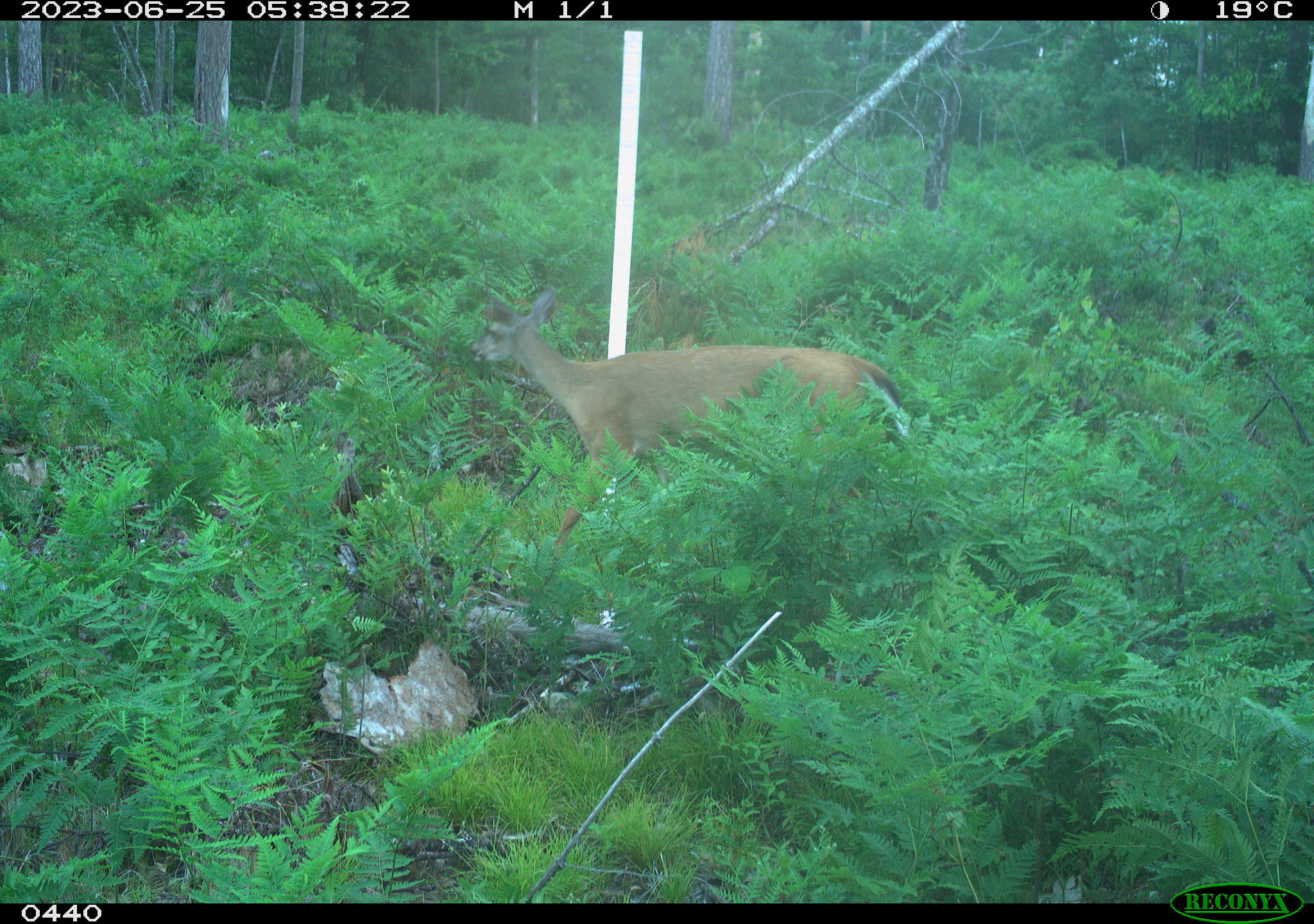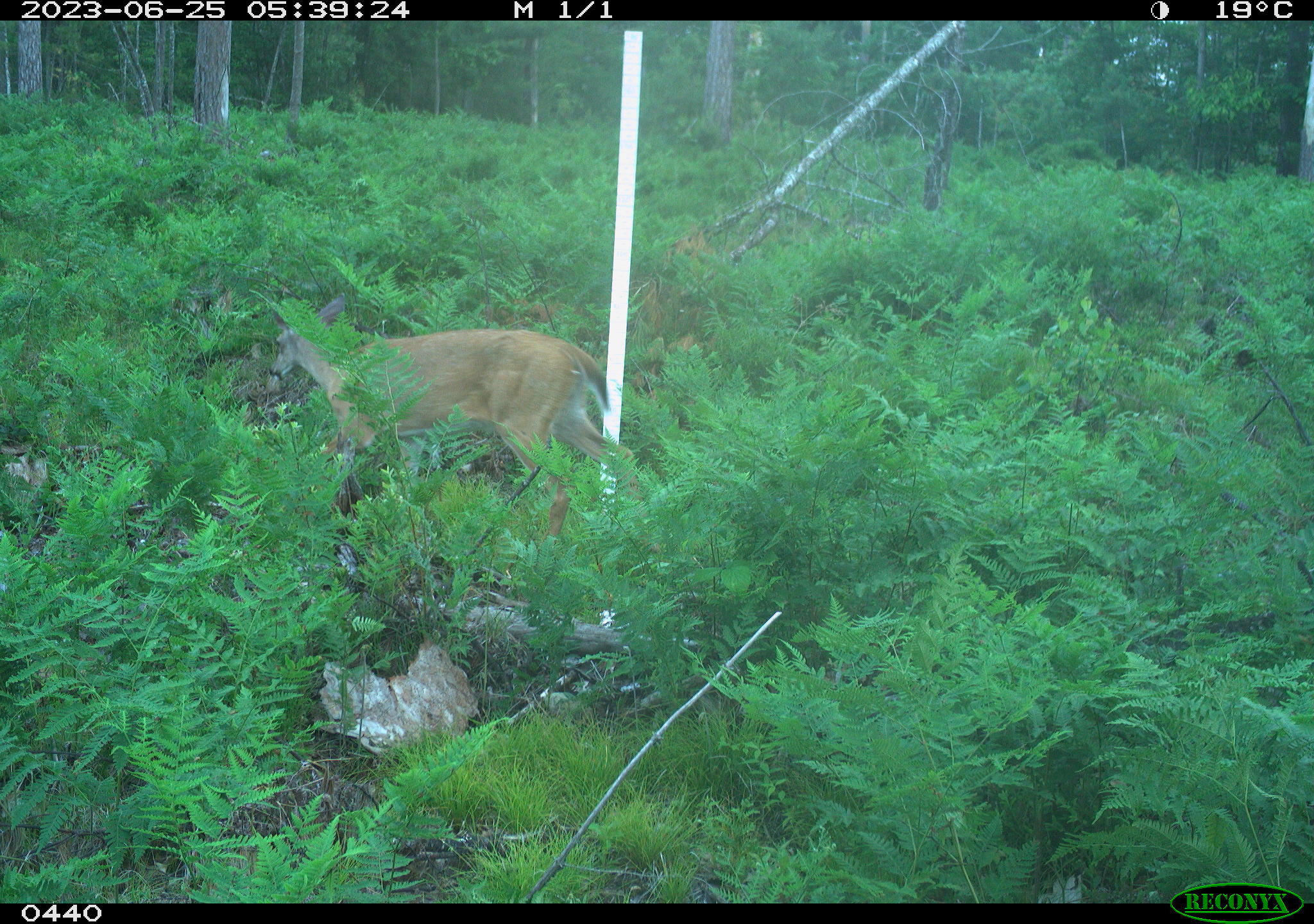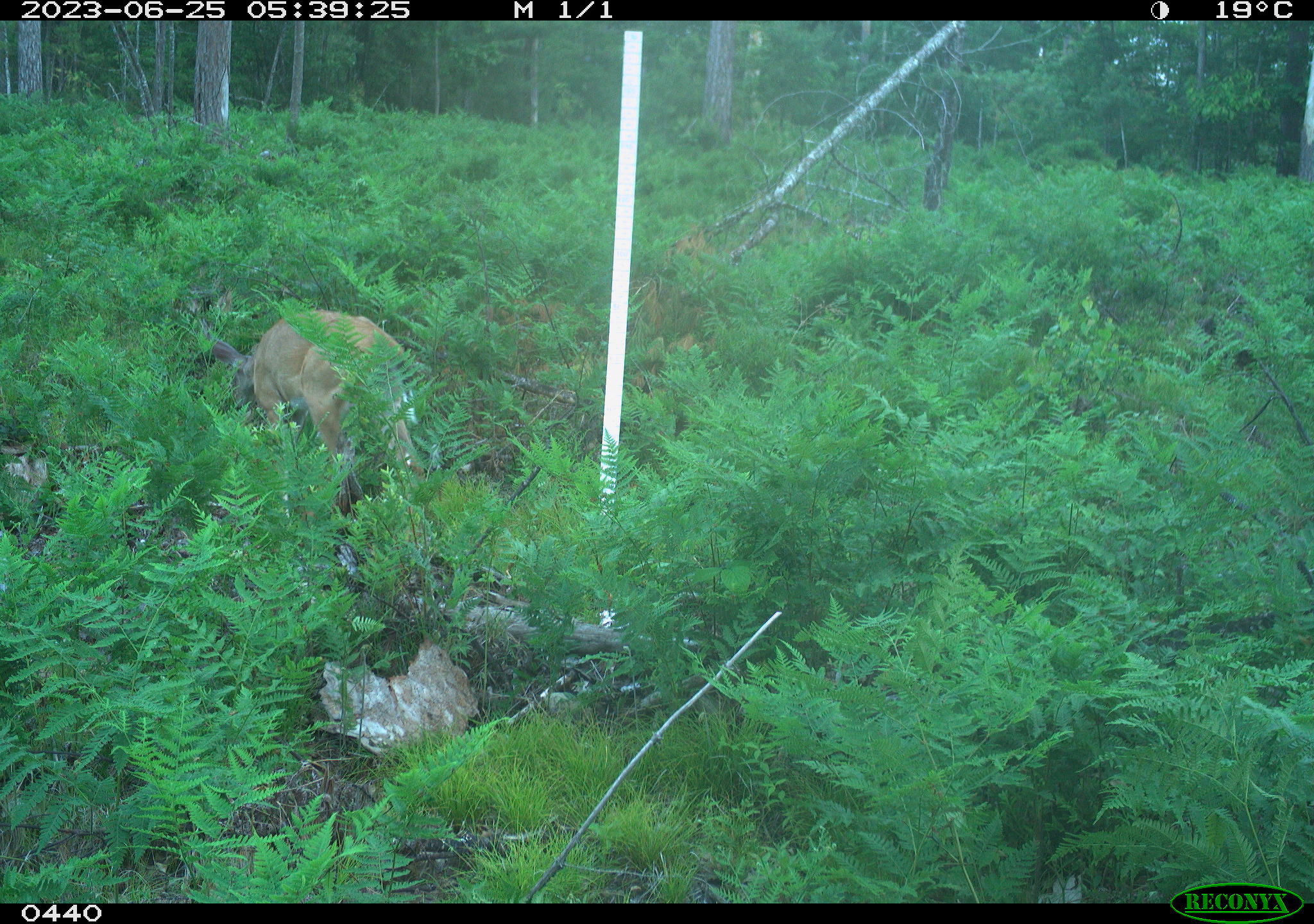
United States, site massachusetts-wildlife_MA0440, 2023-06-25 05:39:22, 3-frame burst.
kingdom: Animalia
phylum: Chordata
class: Mammalia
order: Artiodactyla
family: Cervidae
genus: Odocoileus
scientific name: Odocoileus virginianus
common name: white-tailed deer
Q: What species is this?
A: White-tailed deer (Odocoileus virginianus).